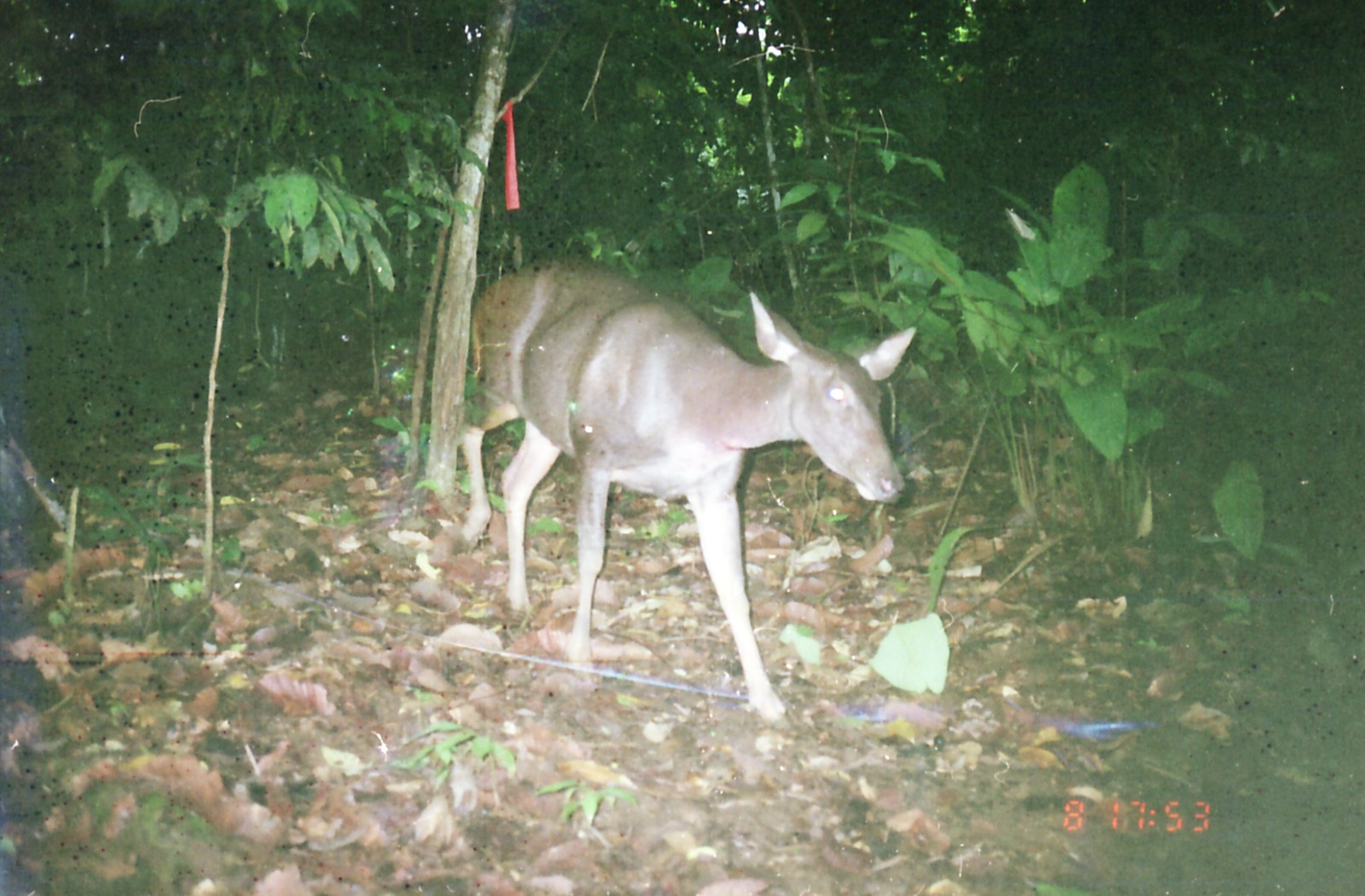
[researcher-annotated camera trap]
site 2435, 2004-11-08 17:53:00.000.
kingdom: Animalia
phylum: Chordata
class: Mammalia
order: Artiodactyla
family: Cervidae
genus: Rusa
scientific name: Rusa unicolor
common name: sambar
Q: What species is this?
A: Rusa unicolor (sambar).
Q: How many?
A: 1.